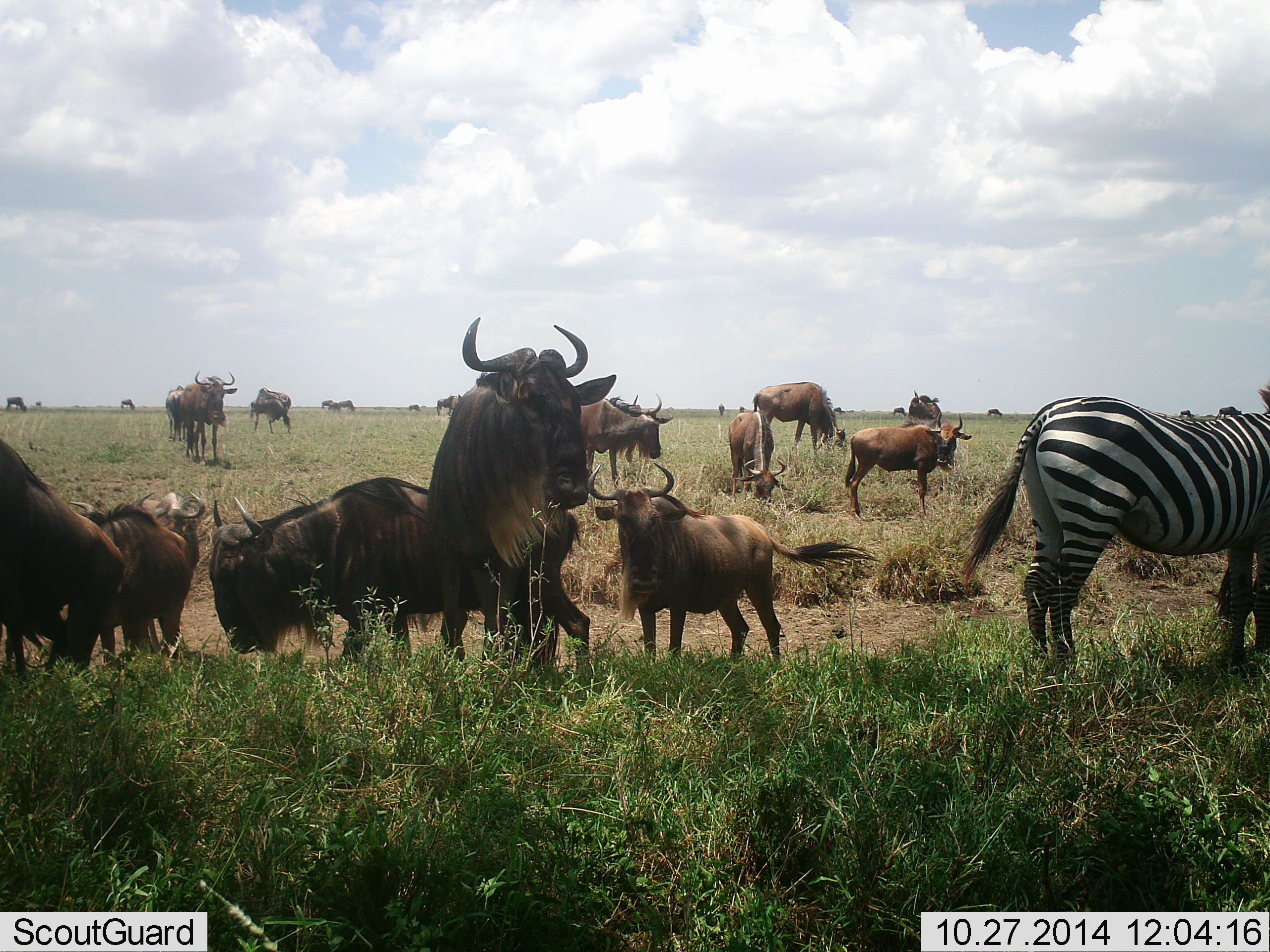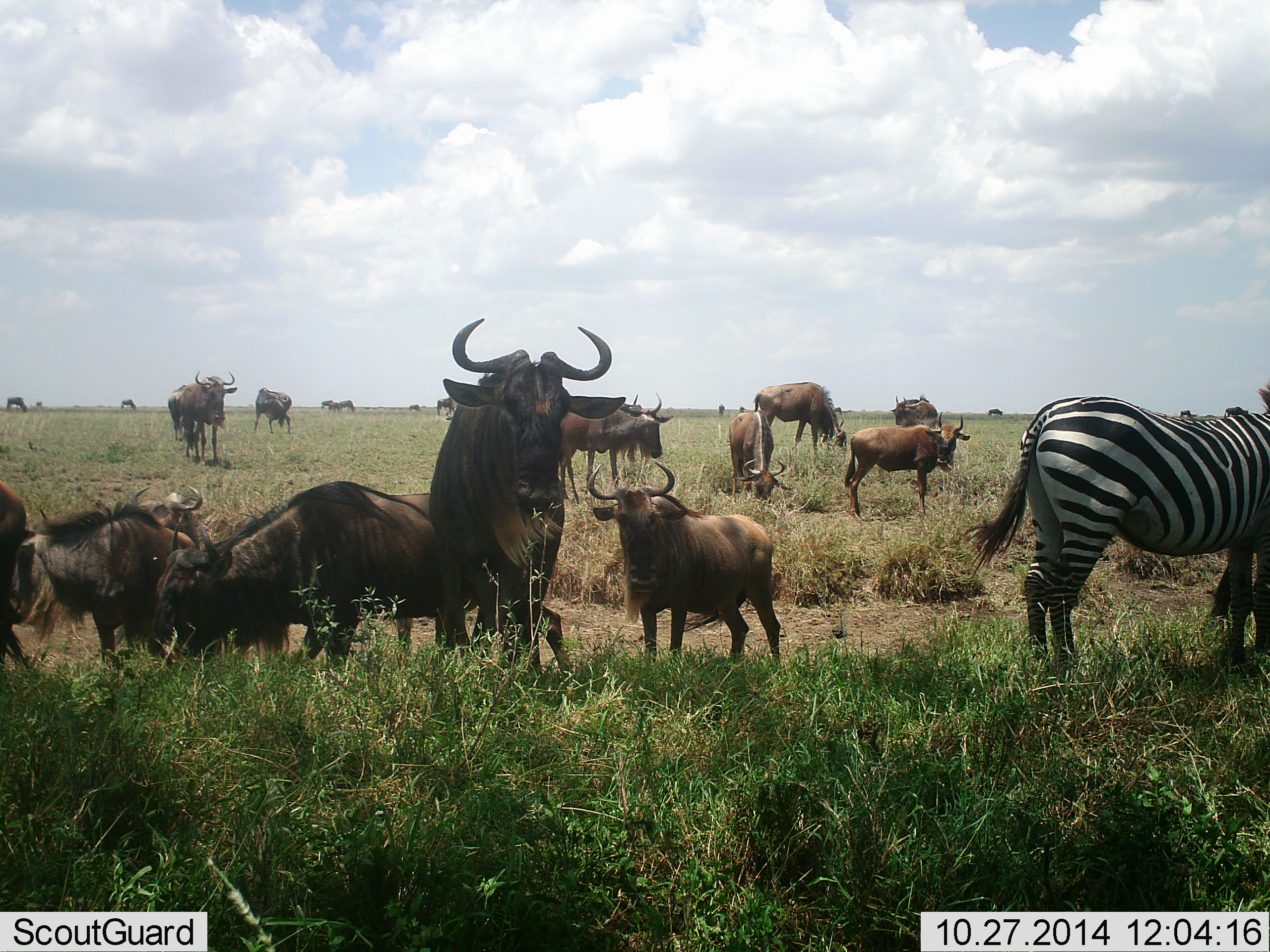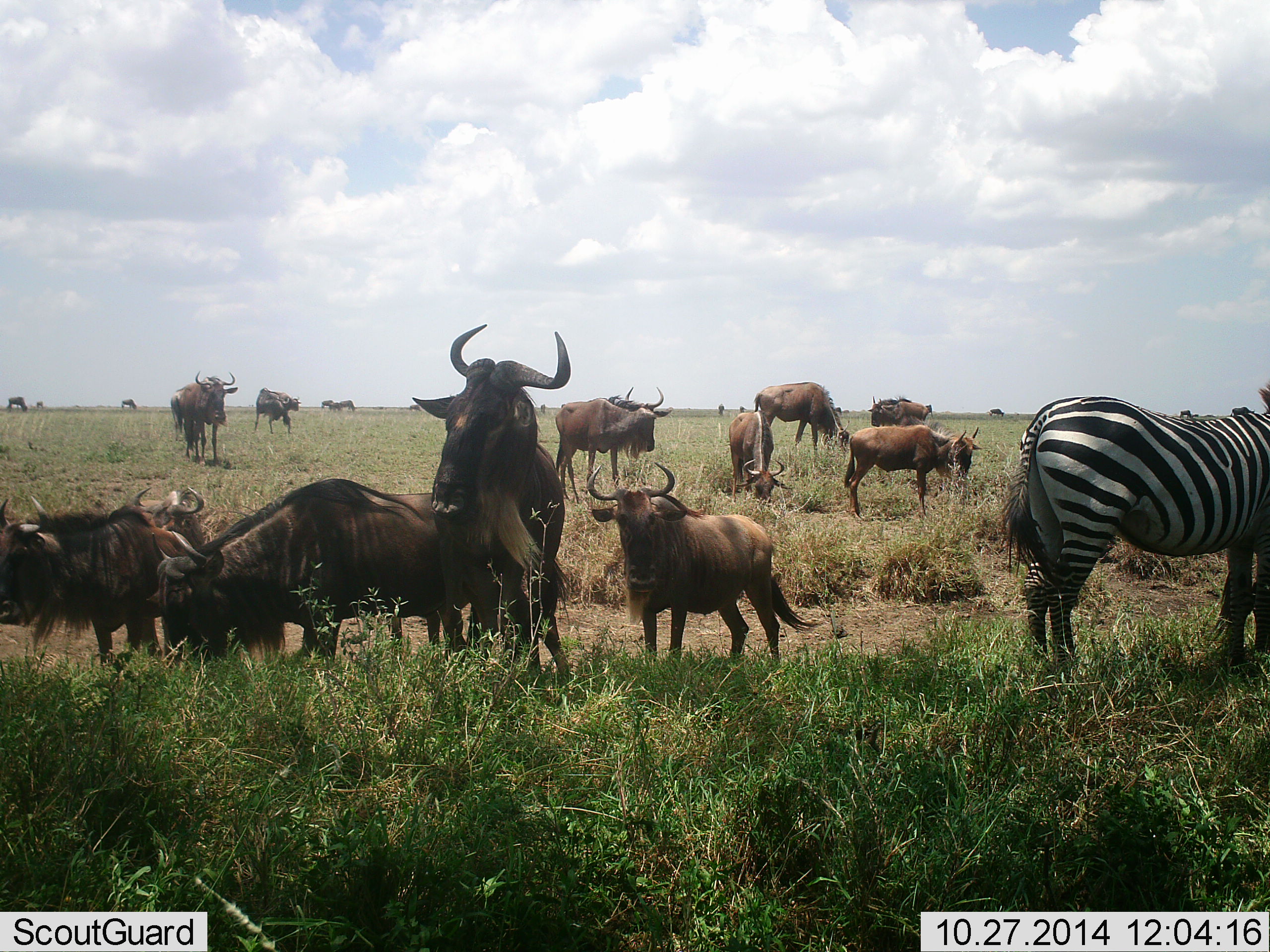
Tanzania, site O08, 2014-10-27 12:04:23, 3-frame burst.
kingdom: Animalia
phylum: Chordata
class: Mammalia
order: Artiodactyla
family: Bovidae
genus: Connochaetes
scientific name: Connochaetes taurinus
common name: blue wildebeest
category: wildebeest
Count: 11-50.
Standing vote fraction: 83%.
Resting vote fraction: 25%.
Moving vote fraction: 42%.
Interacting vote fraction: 8%.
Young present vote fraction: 8%.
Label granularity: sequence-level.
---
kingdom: Animalia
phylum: Chordata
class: Mammalia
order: Perissodactyla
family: Equidae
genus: Equus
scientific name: Equus quagga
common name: plains zebra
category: zebra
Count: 1.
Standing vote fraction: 83%.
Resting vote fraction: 0%.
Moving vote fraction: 17%.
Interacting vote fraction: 0%.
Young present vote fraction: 0%.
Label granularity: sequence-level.